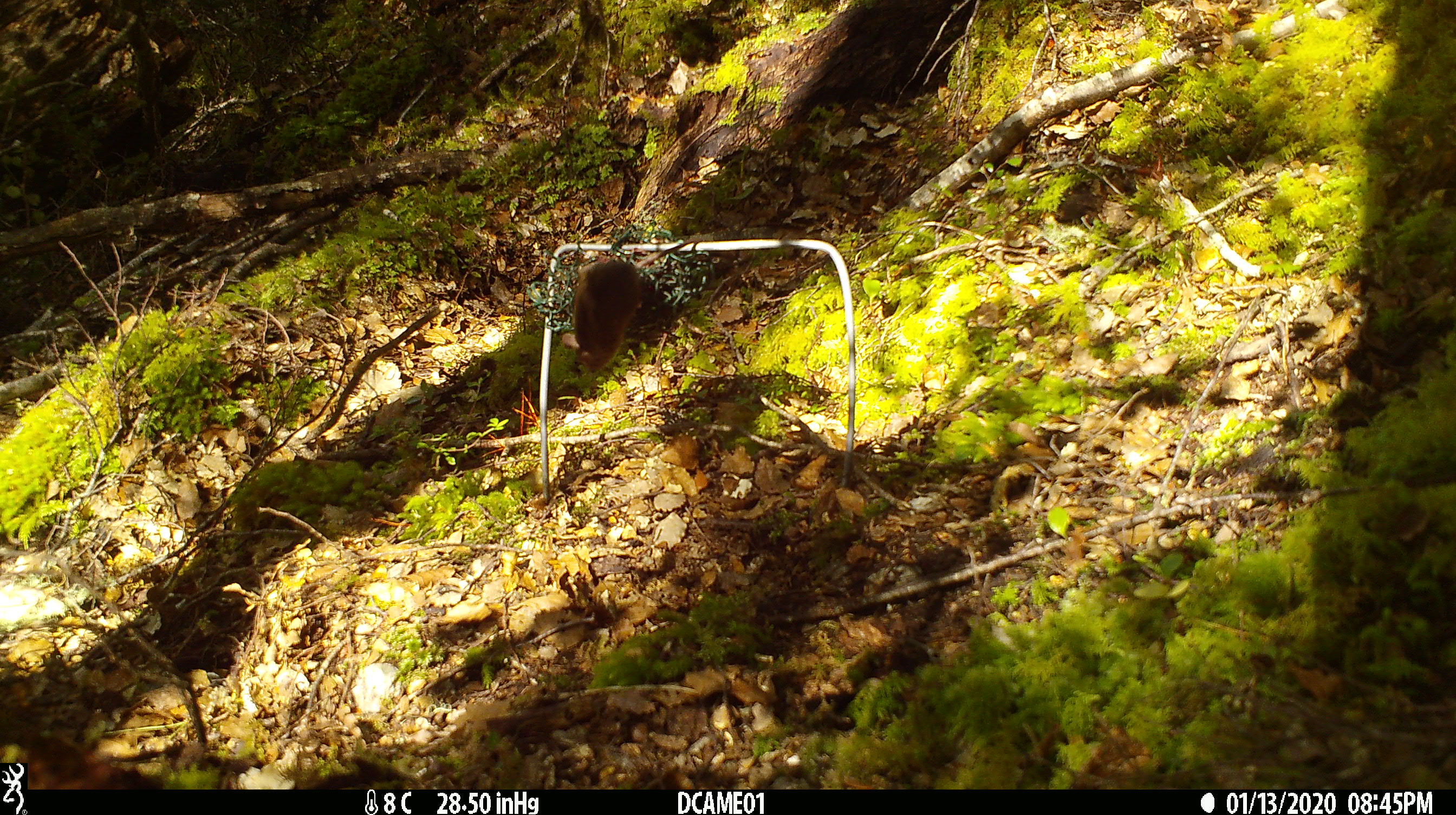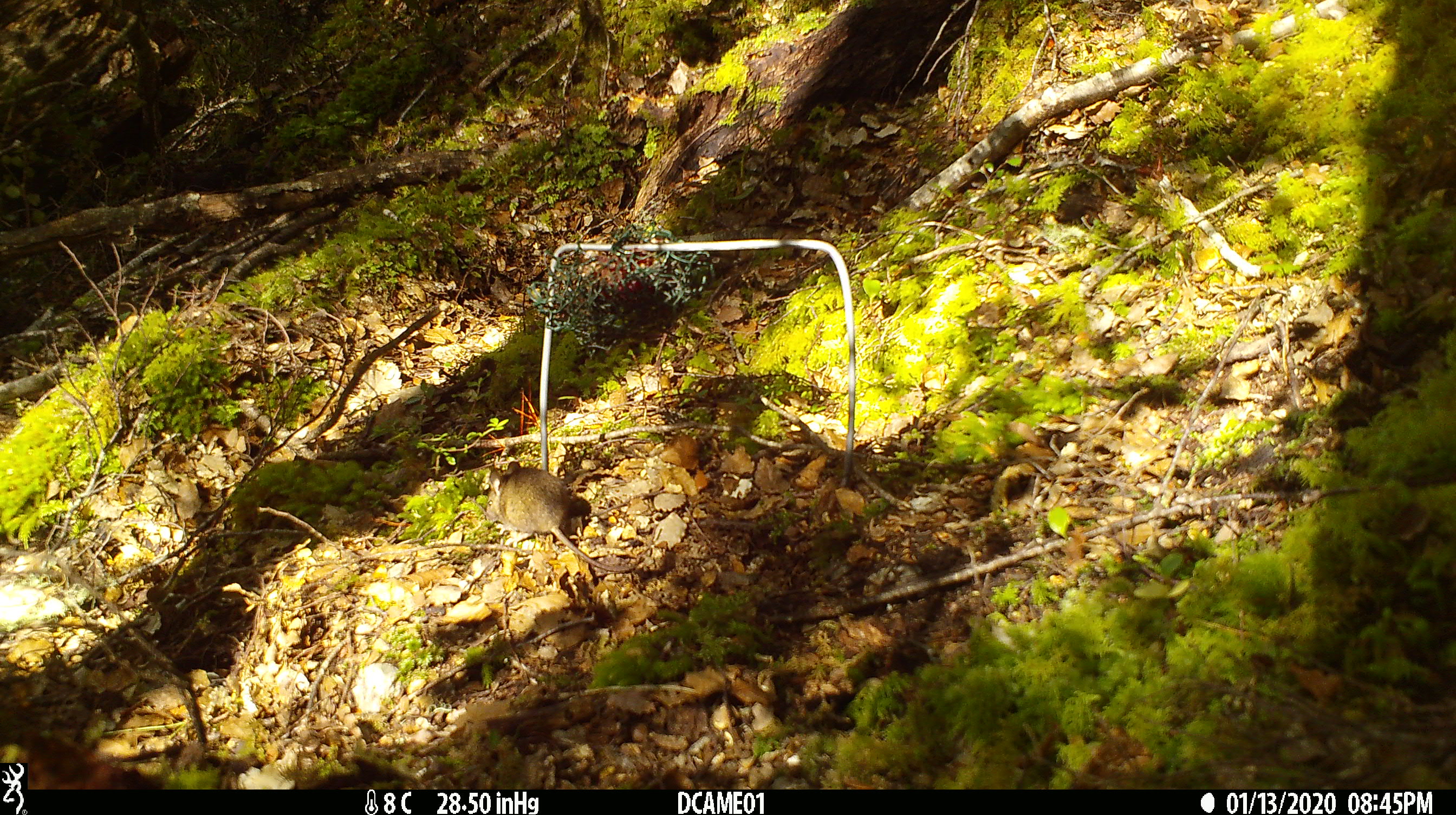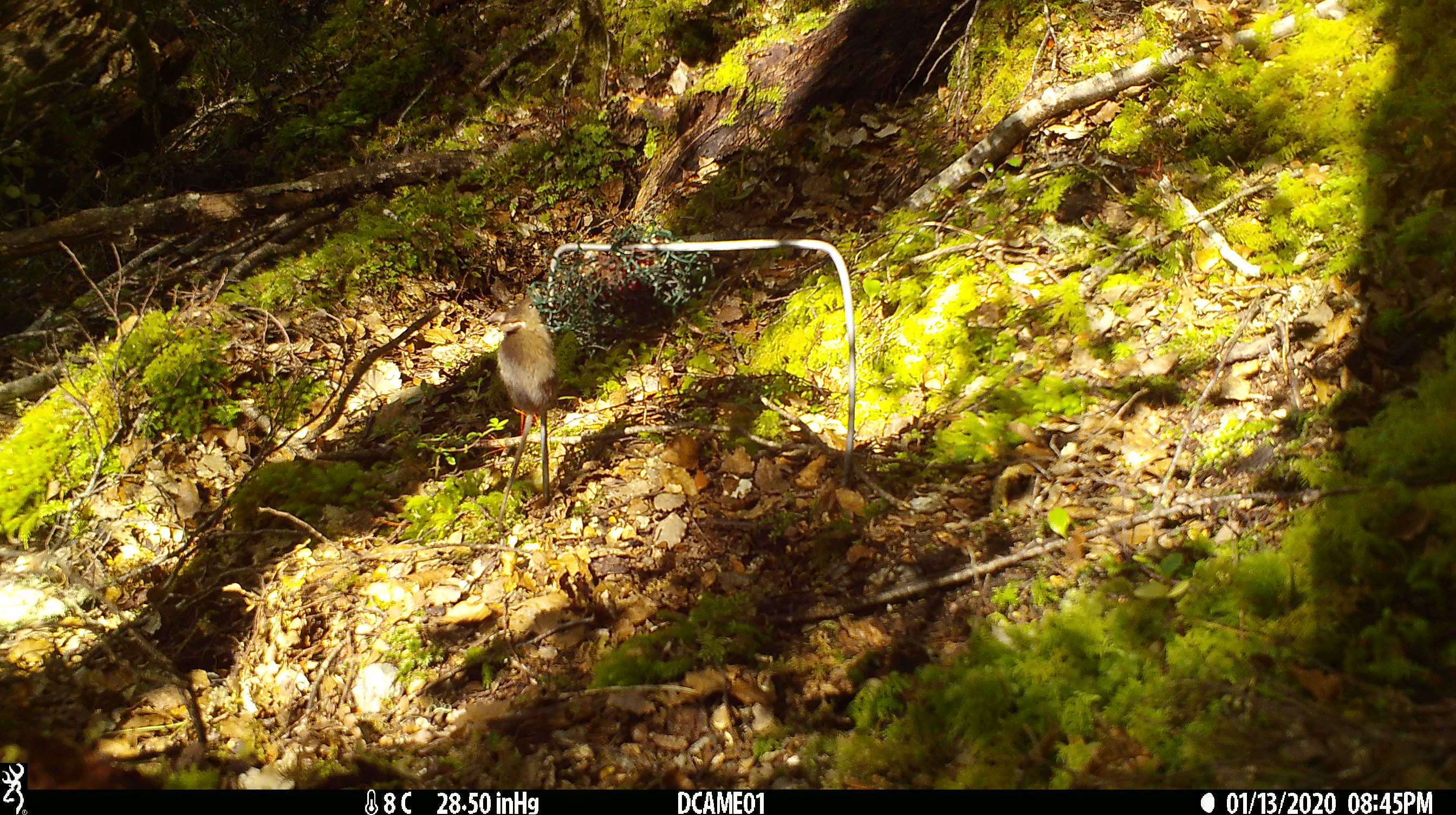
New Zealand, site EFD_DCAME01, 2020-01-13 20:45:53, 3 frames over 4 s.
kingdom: Animalia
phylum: Chordata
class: Mammalia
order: Rodentia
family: Muridae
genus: Mus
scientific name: Mus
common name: mouse